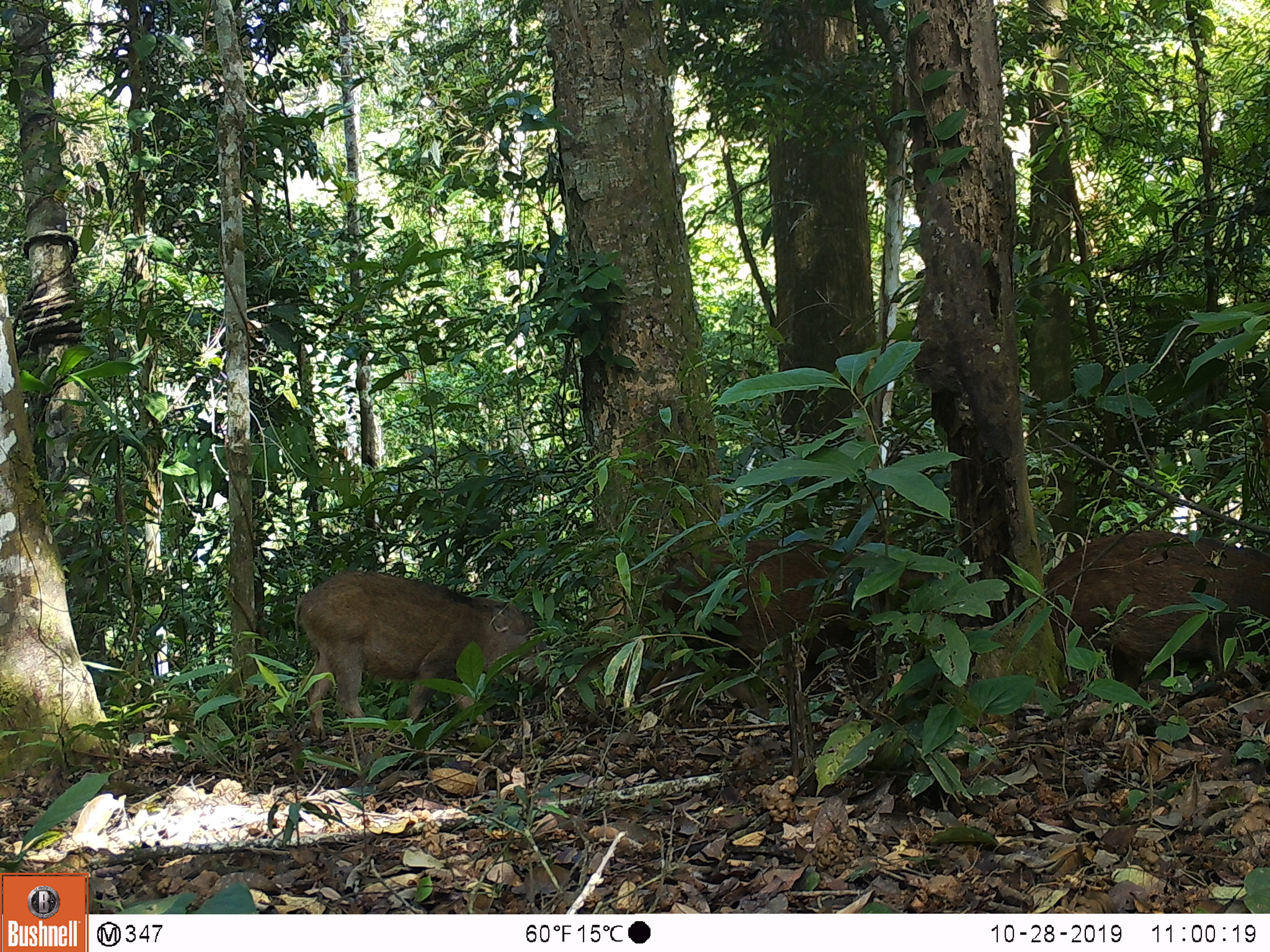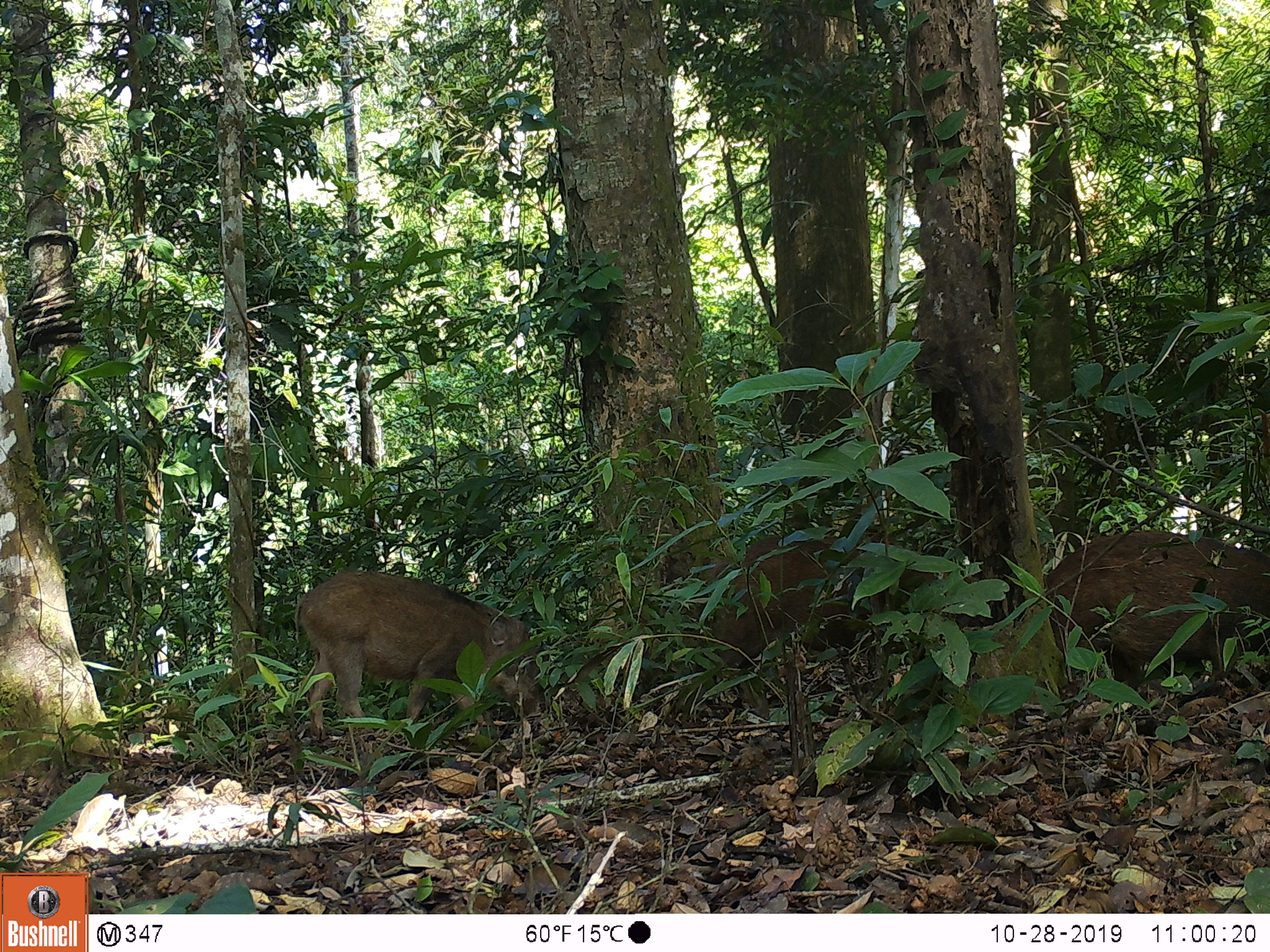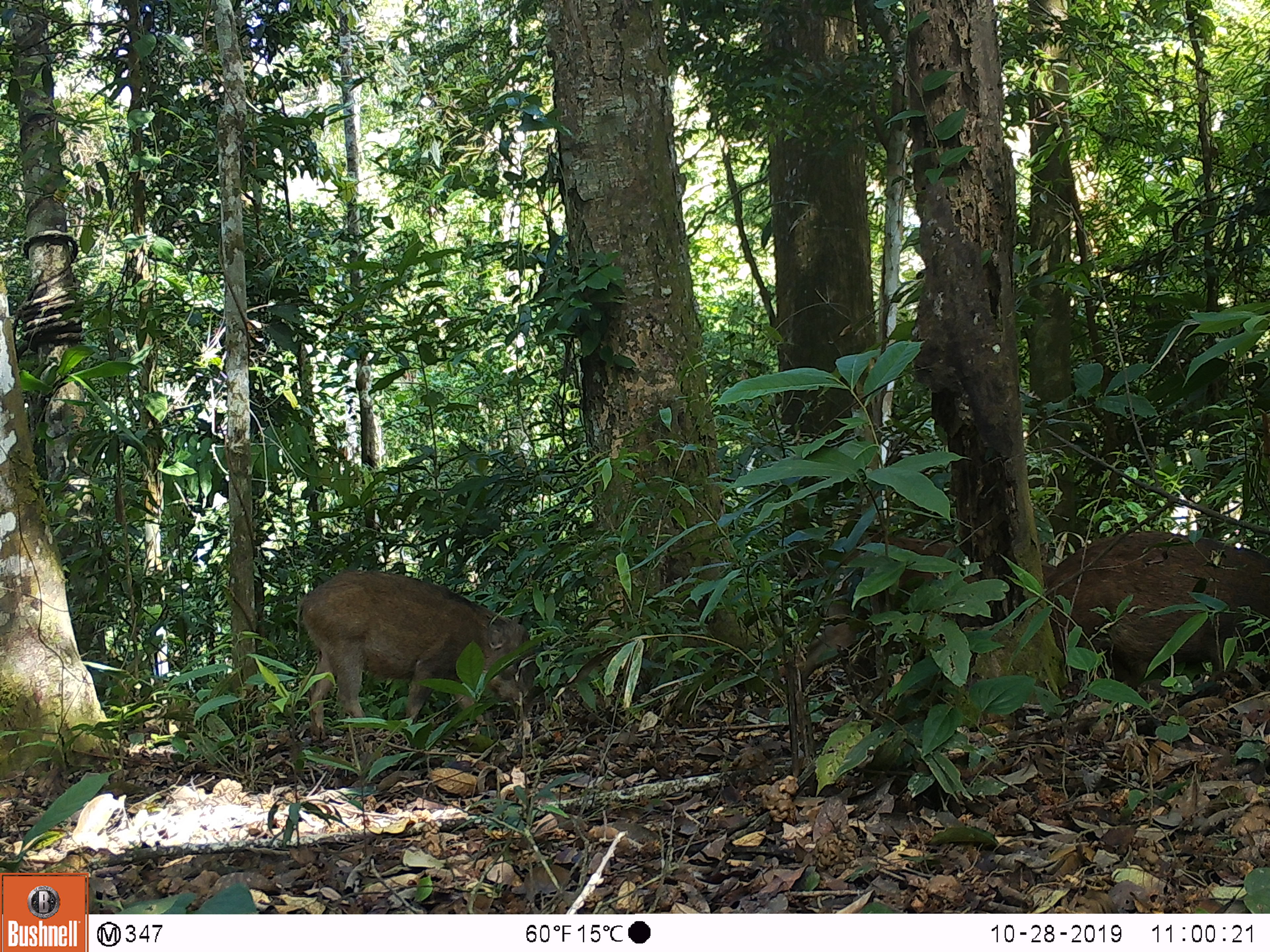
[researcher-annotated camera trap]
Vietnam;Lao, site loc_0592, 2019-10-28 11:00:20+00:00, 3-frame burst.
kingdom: Animalia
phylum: Chordata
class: Mammalia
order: Artiodactyla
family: Suidae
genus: Sus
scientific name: Sus scrofa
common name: eurasian wild pig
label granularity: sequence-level